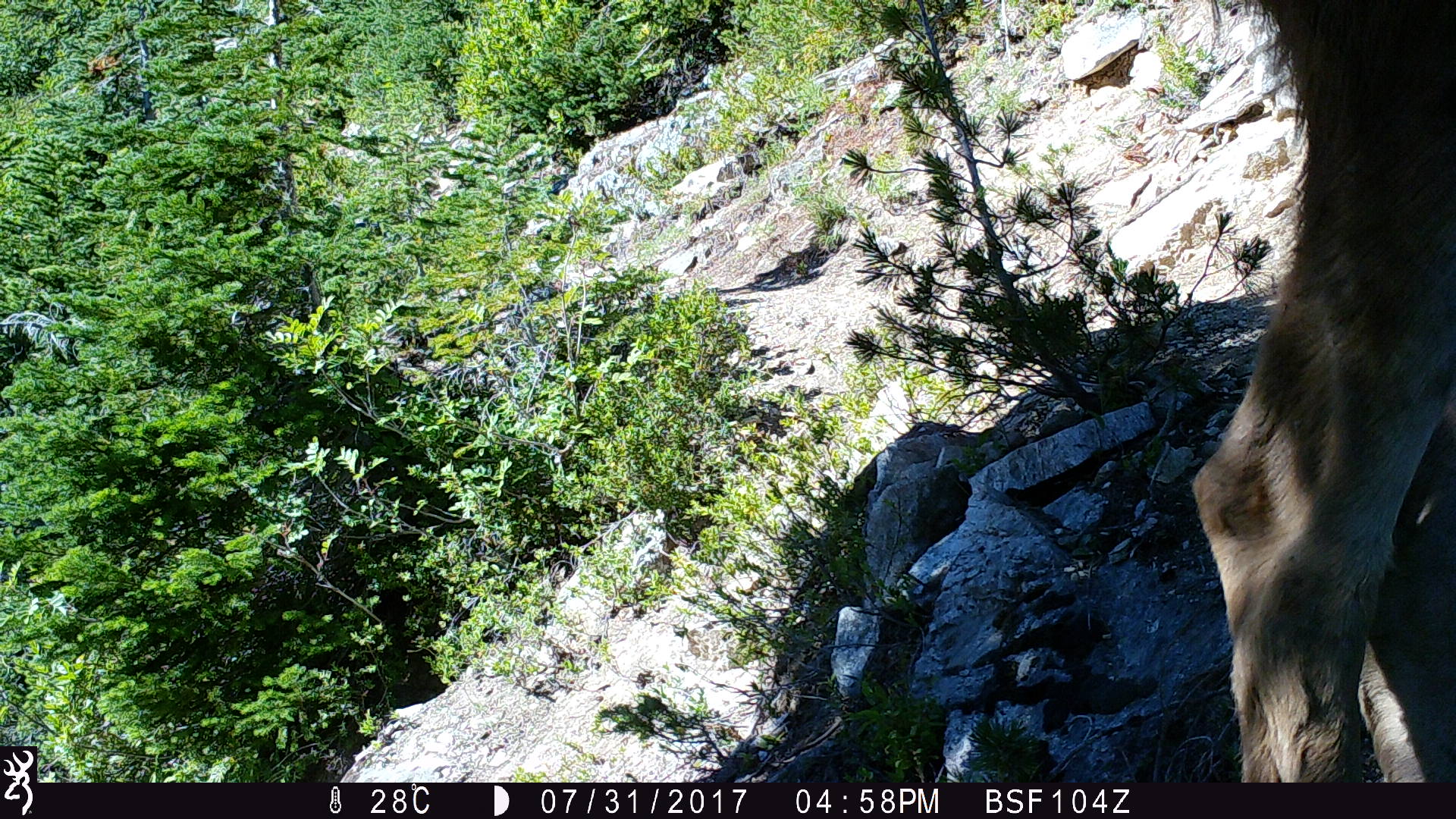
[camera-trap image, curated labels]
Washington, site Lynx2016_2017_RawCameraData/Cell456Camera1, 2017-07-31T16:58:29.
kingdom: Animalia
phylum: Chordata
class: Mammalia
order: Artiodactyla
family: Cervidae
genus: Odocoileus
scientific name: Odocoileus hemionus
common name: mule deer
Odocoileus hemionus (mule deer). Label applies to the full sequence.